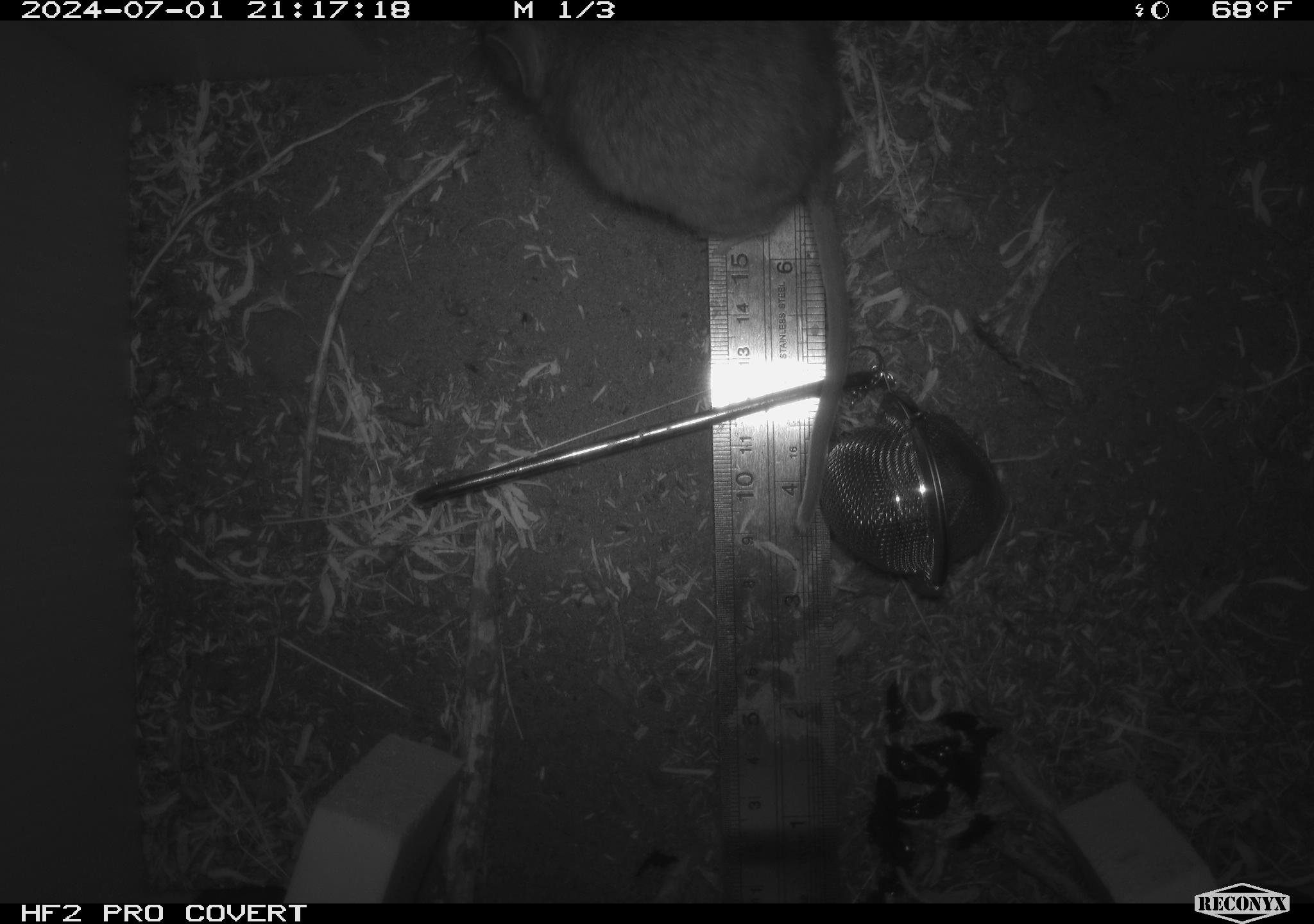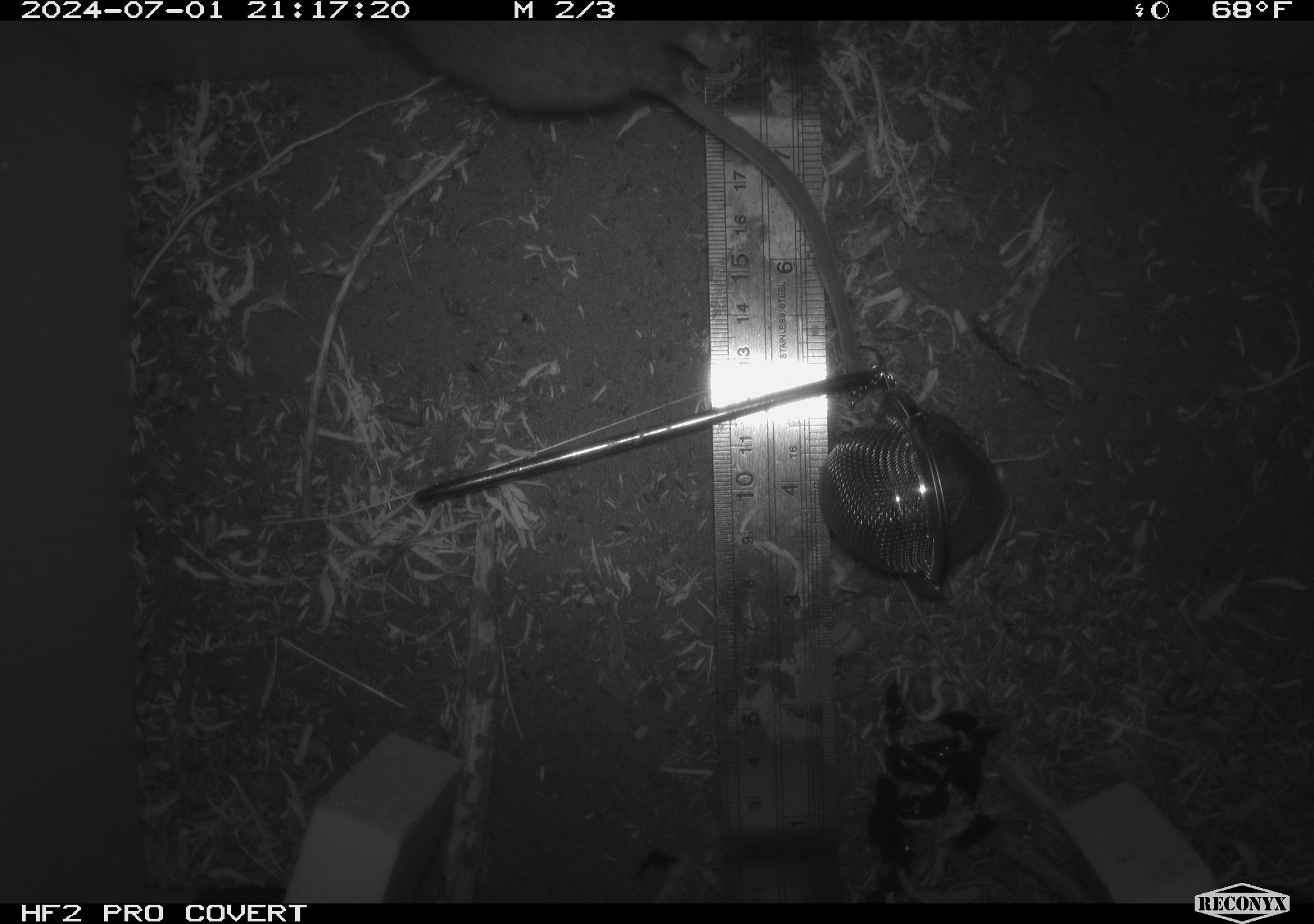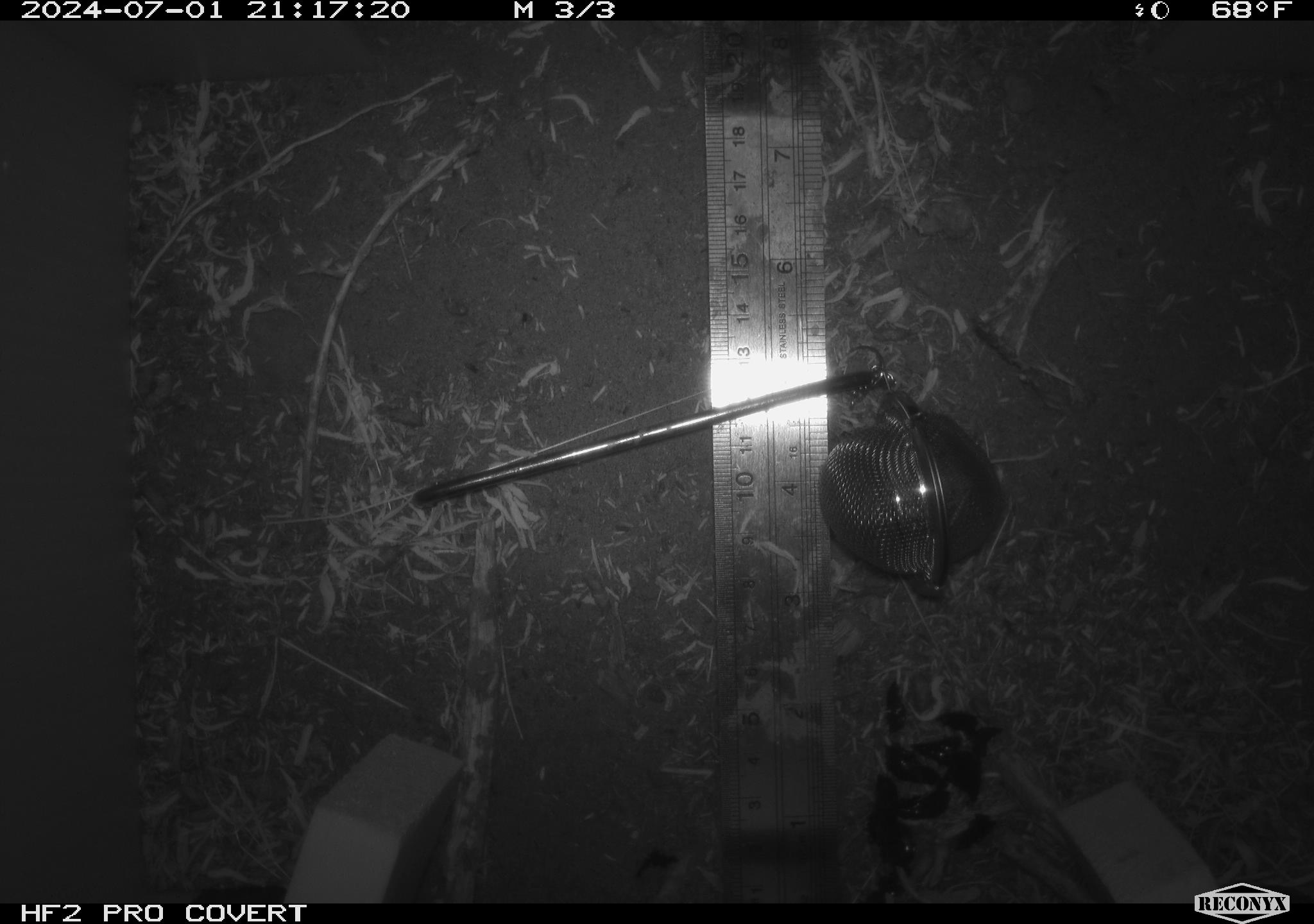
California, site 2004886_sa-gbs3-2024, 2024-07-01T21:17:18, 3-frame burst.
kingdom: Animalia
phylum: Chordata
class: Mammalia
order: Rodentia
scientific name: Rodentia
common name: woodrat or rat or mouse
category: woodrat or rat or mouse species